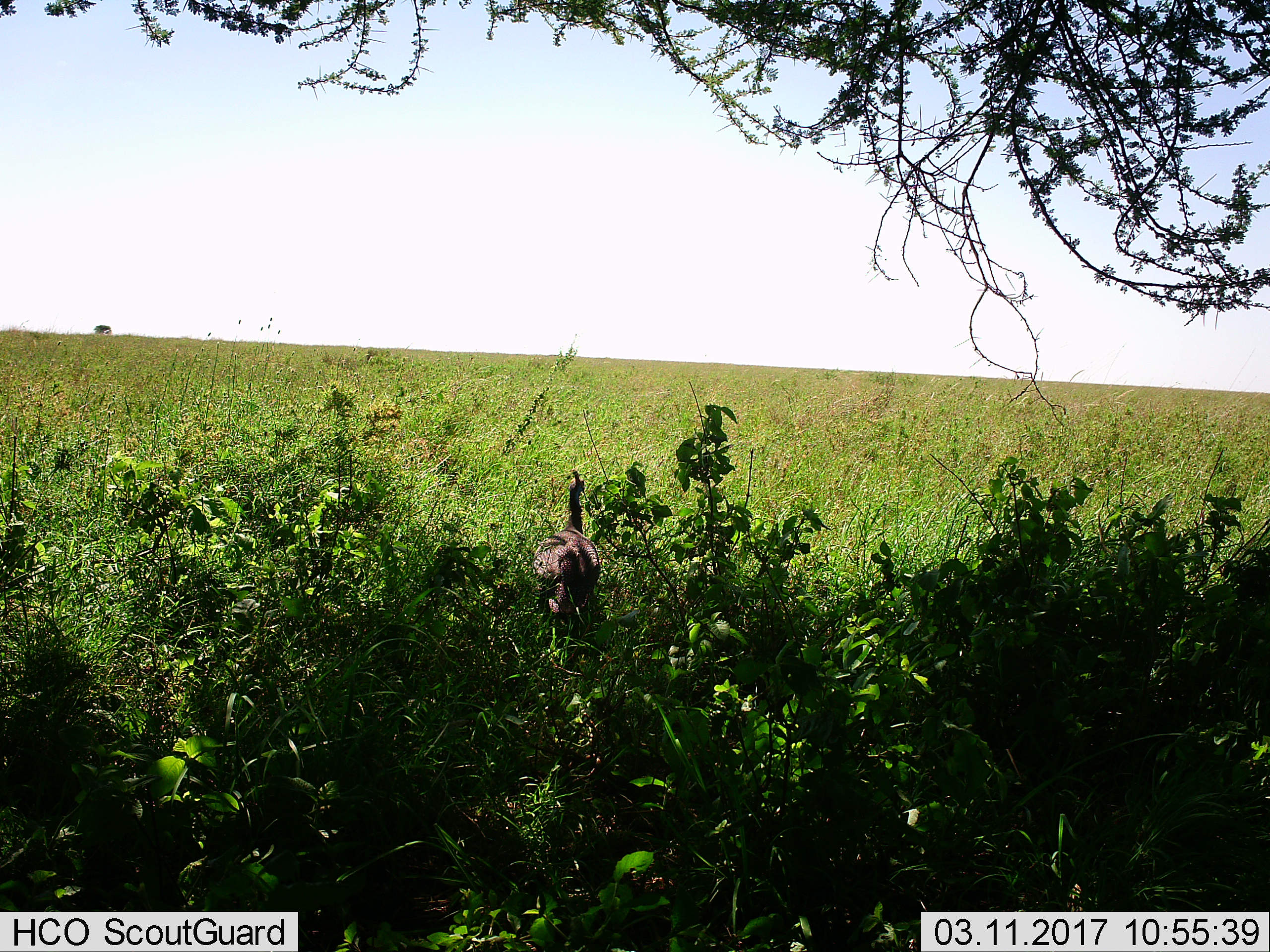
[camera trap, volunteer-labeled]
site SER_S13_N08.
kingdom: Animalia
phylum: Chordata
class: Aves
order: Galliformes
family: Numididae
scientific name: Numididae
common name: guineafowl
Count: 1.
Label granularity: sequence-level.